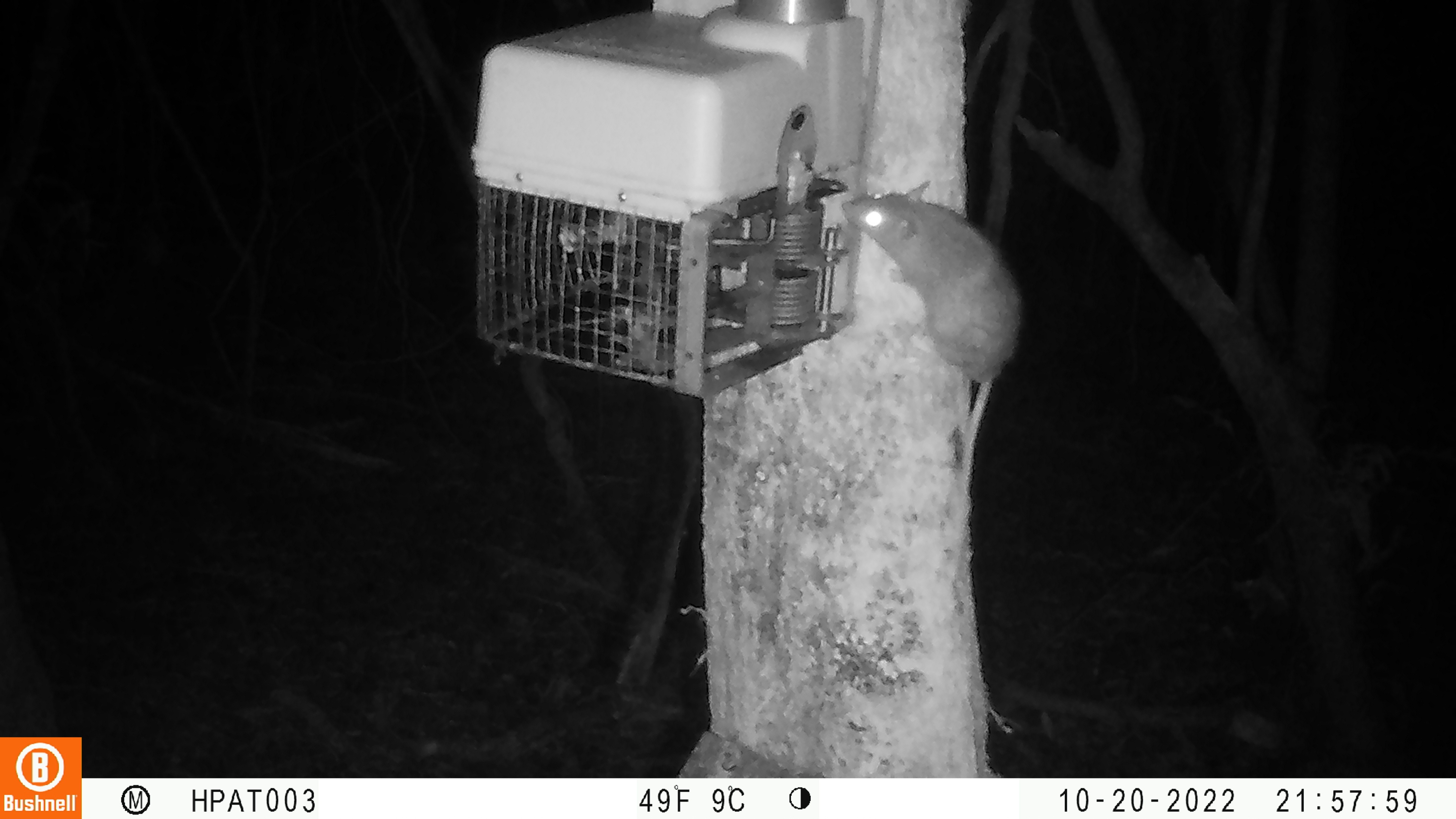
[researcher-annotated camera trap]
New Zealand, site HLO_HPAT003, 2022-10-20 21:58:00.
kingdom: Animalia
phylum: Chordata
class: Mammalia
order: Rodentia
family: Muridae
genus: Rattus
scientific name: Rattus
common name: rat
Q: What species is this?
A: Rat (Rattus).